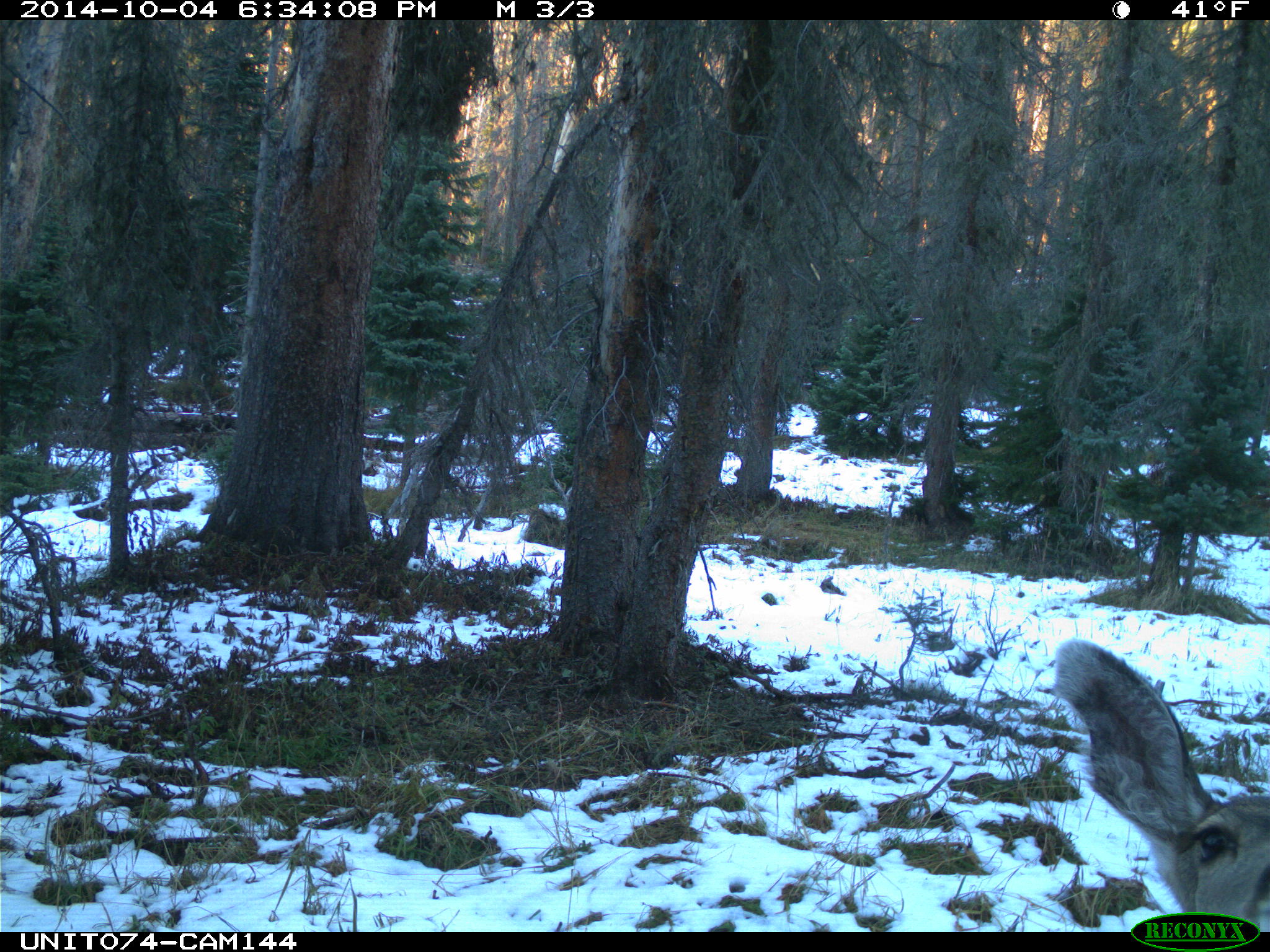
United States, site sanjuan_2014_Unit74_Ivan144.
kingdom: Animalia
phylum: Chordata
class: Mammalia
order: Artiodactyla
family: Cervidae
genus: Odocoileus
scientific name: Odocoileus hemionus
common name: mule deer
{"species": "Odocoileus hemionus (mule deer)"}